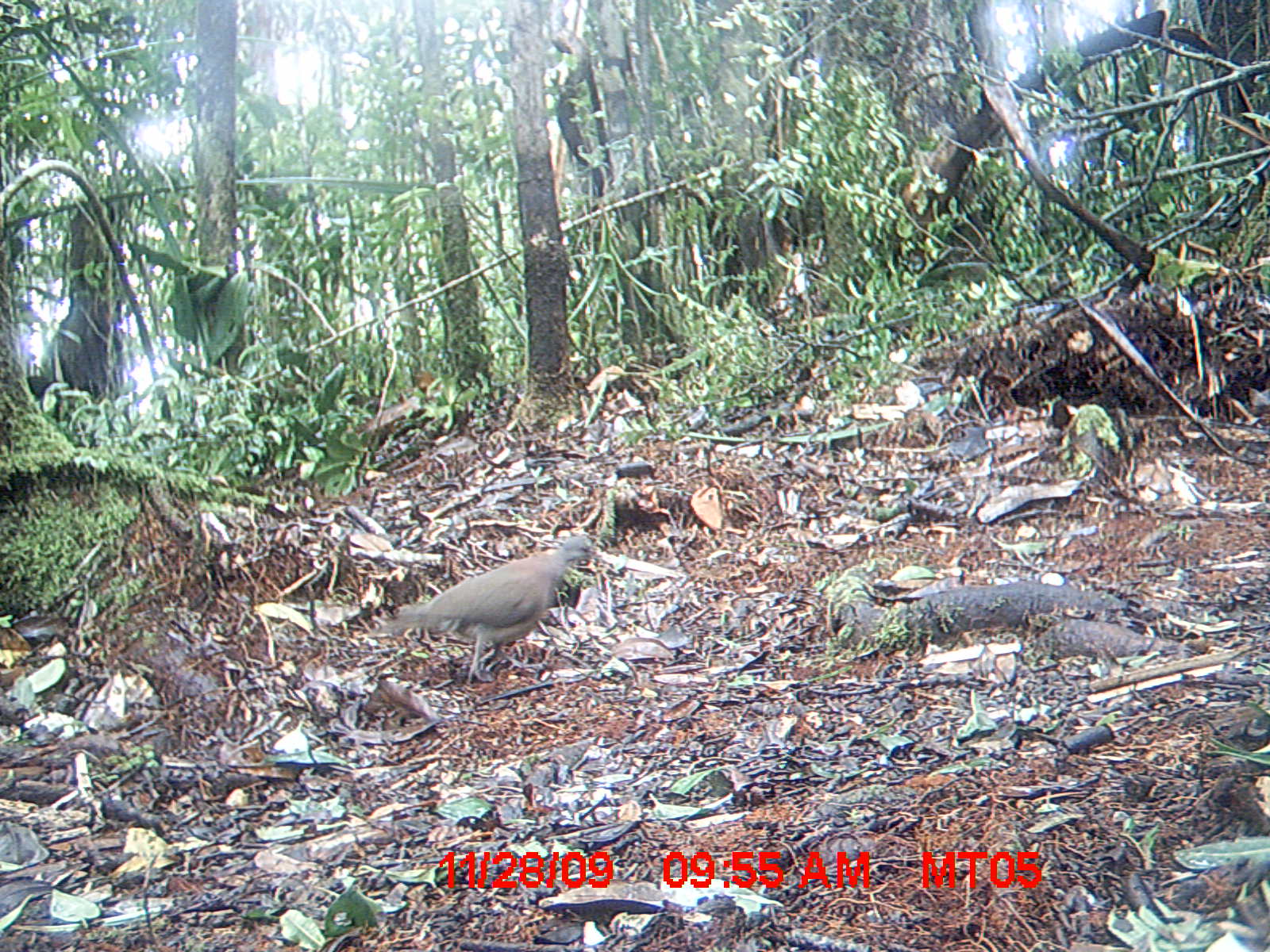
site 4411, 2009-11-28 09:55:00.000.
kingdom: Animalia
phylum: Chordata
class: Aves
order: Columbiformes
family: Columbidae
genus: Streptopelia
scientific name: Streptopelia picturata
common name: malagasy turtle dove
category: nesoenas picturata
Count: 1.